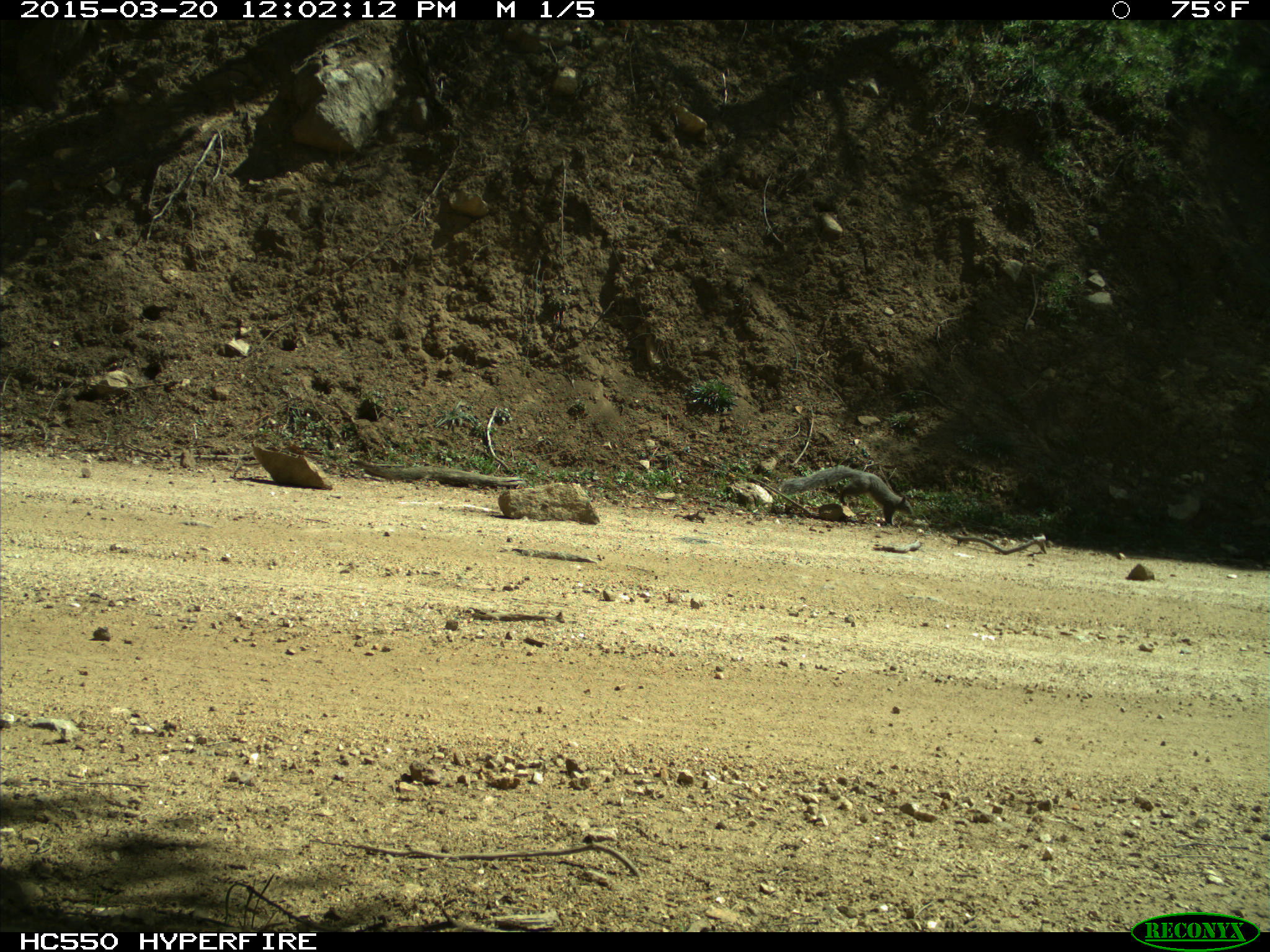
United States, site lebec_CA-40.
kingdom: Animalia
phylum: Chordata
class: Mammalia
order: Rodentia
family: Sciuridae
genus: Sciurus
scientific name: Sciurus carolinensis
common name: eastern gray squirrel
Sciurus carolinensis (eastern gray squirrel).